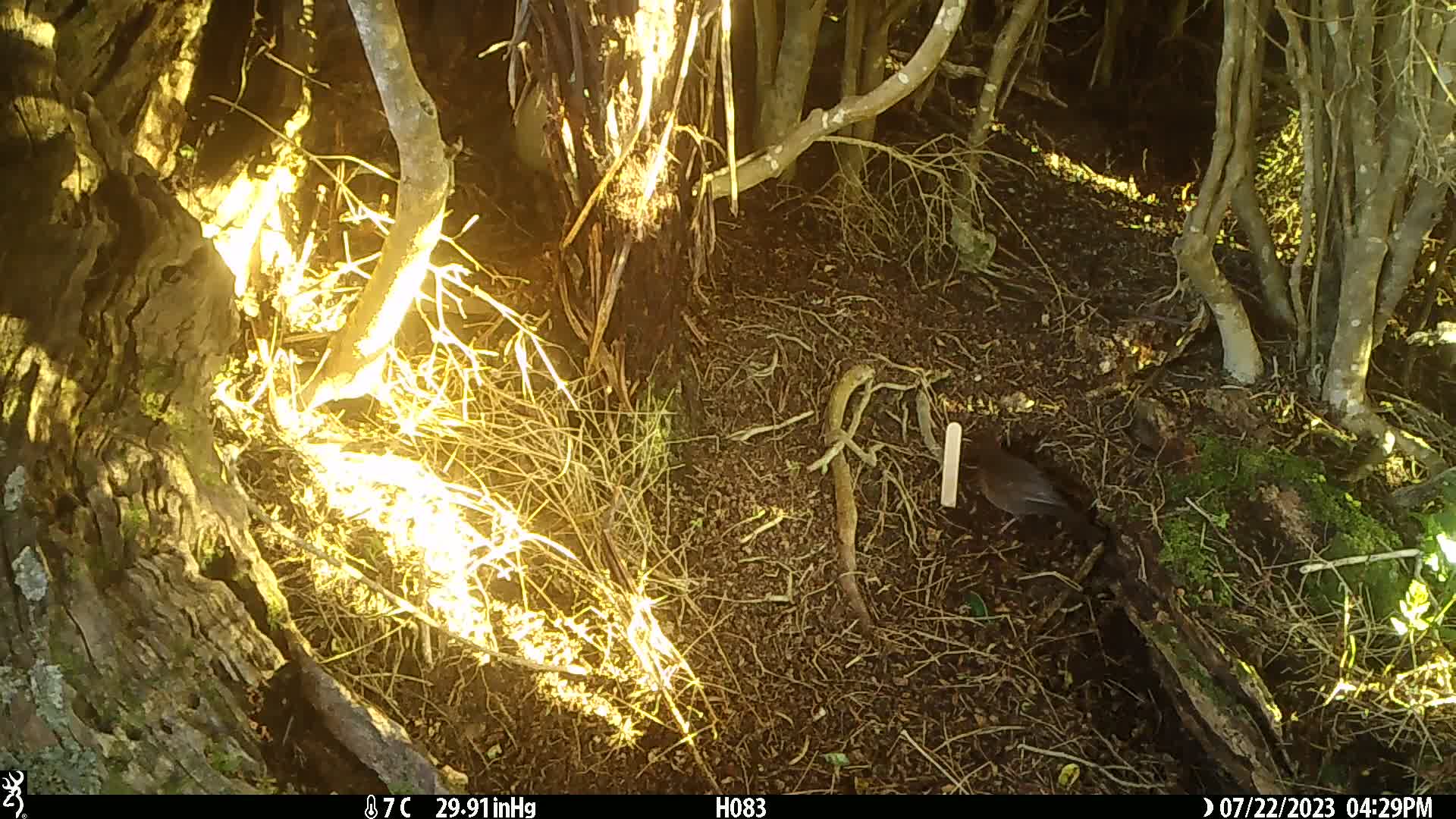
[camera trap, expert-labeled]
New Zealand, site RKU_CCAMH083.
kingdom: Animalia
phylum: Chordata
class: Aves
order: Passeriformes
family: Turdidae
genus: Turdus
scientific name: Turdus merula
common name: eurasian blackbird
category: blackbird